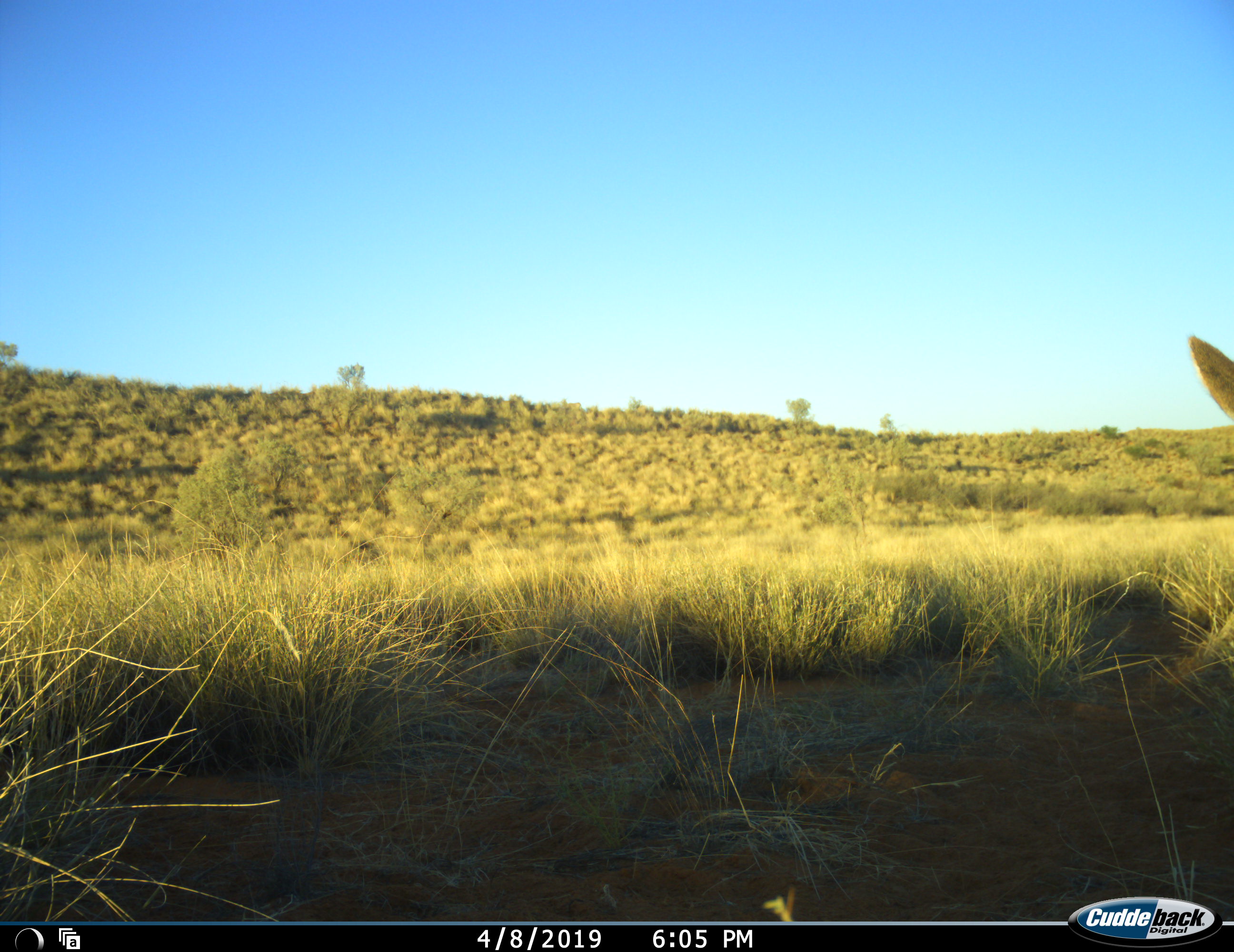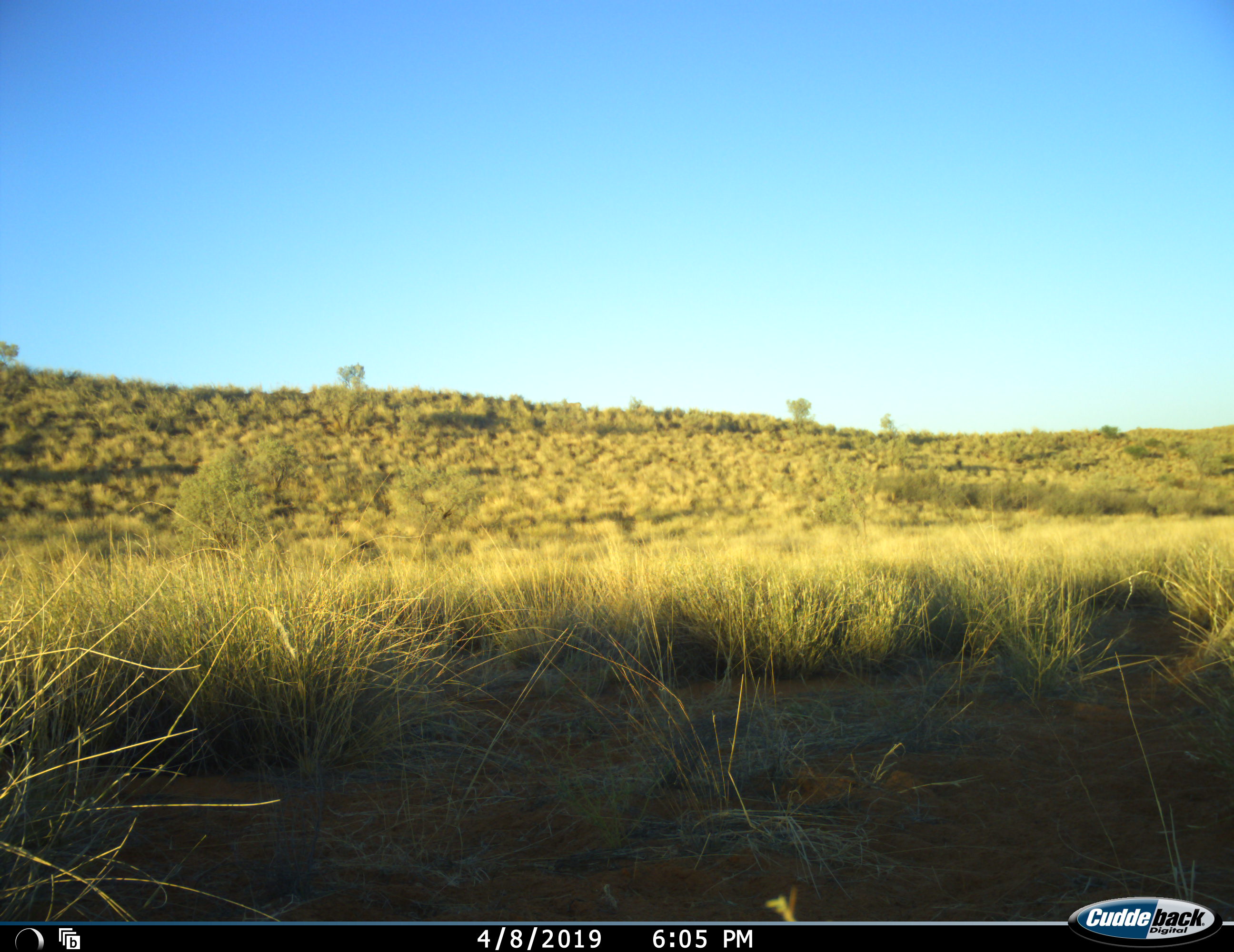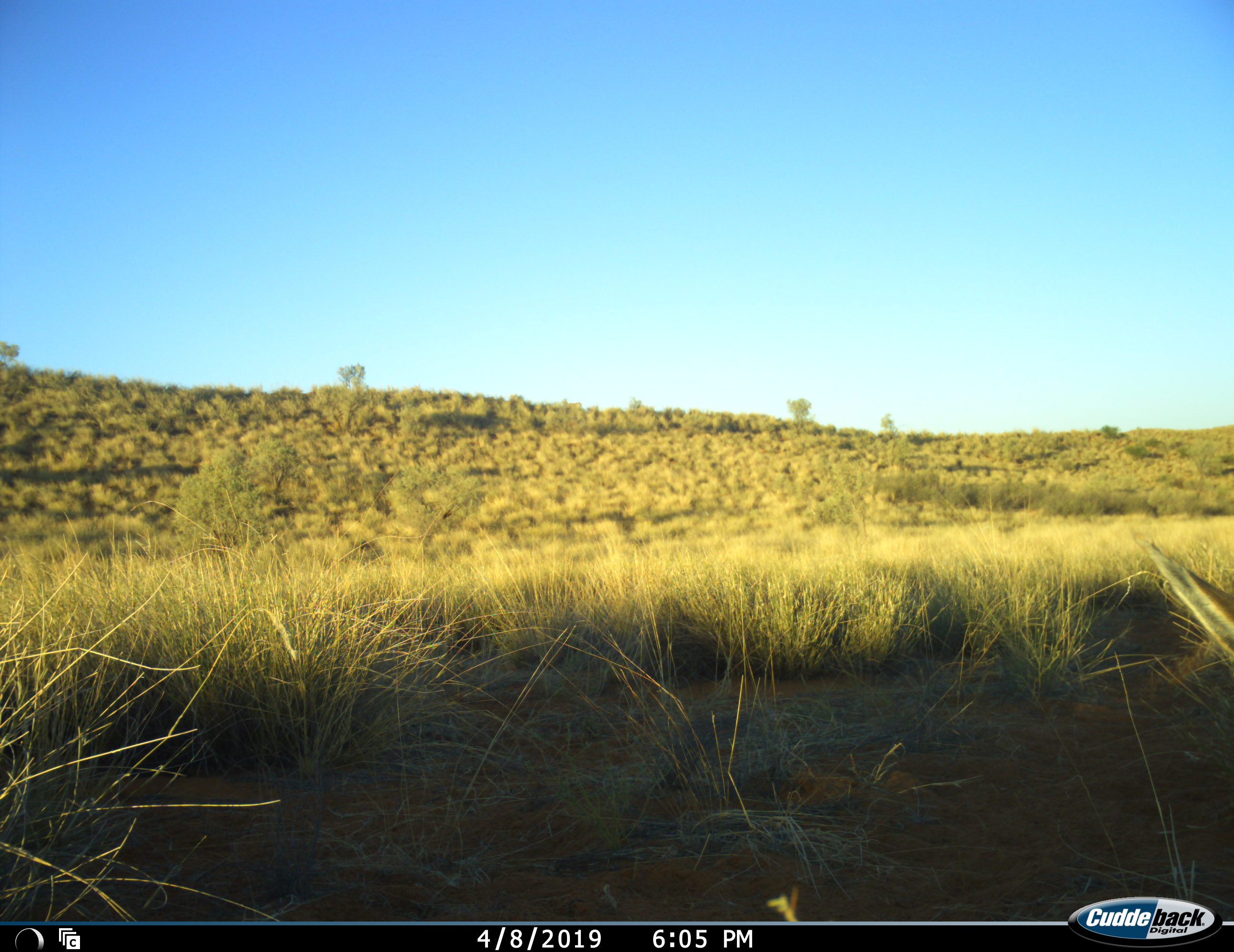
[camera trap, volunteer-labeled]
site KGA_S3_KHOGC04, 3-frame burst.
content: unidentified animal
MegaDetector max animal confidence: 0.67